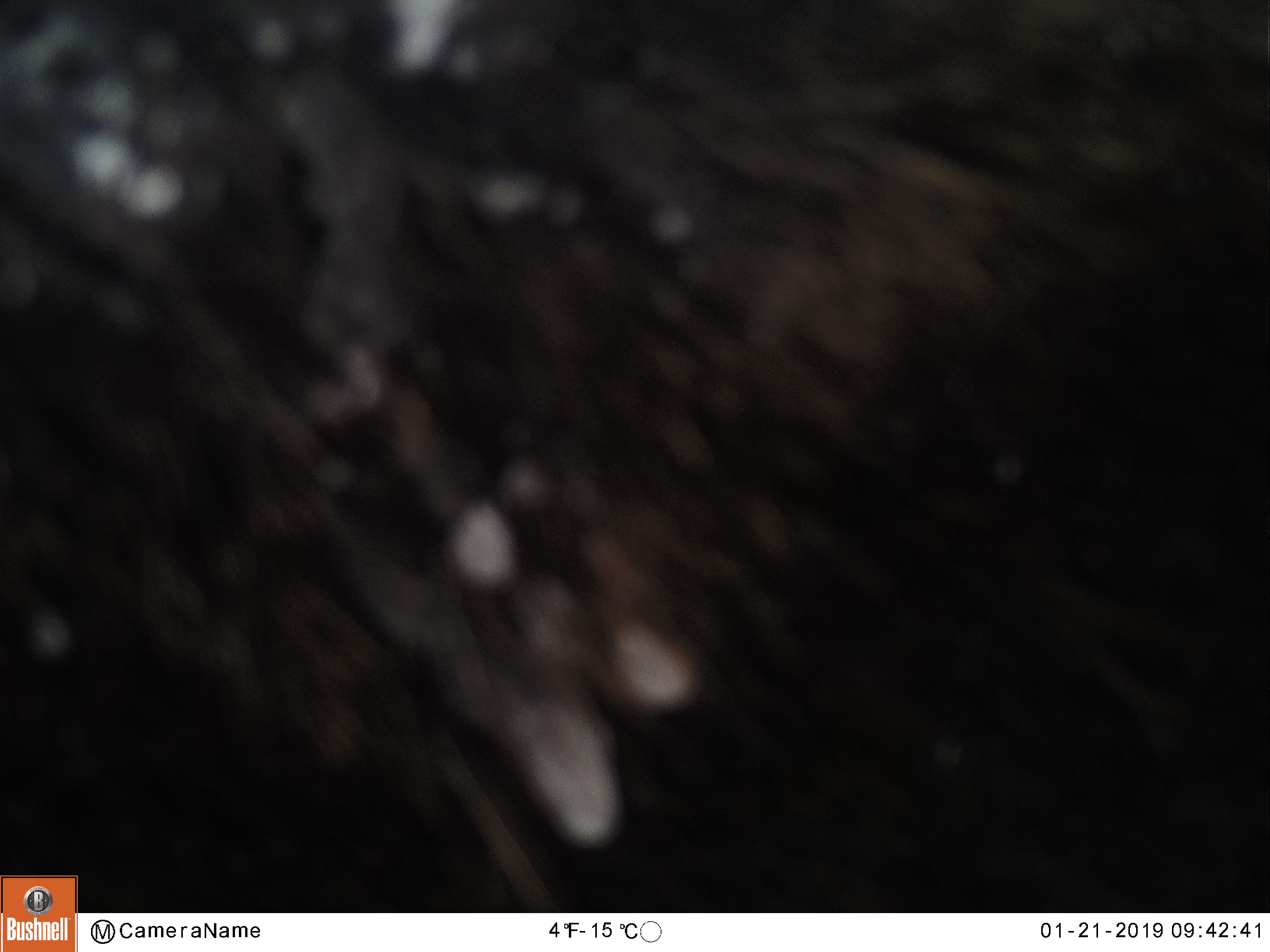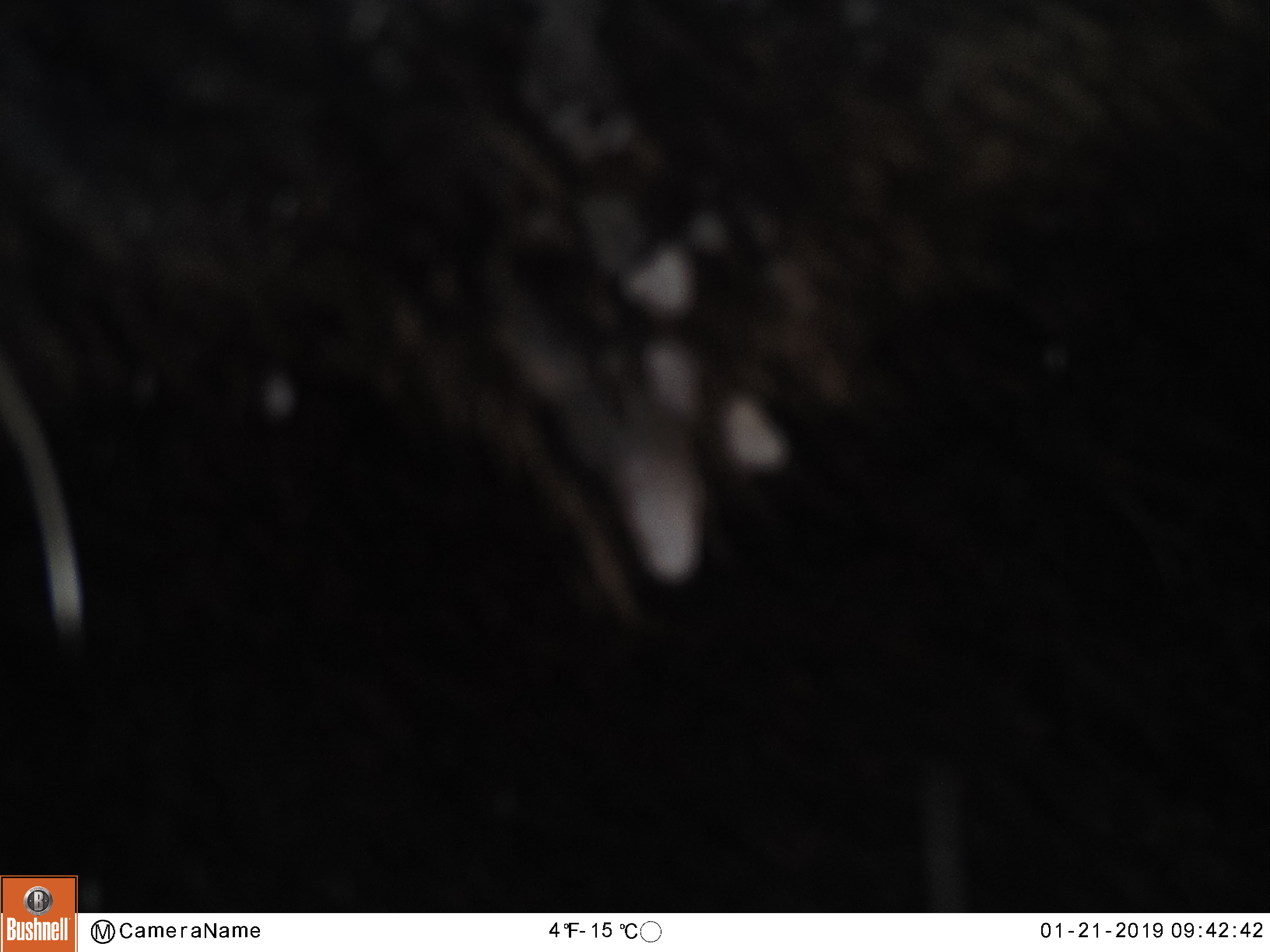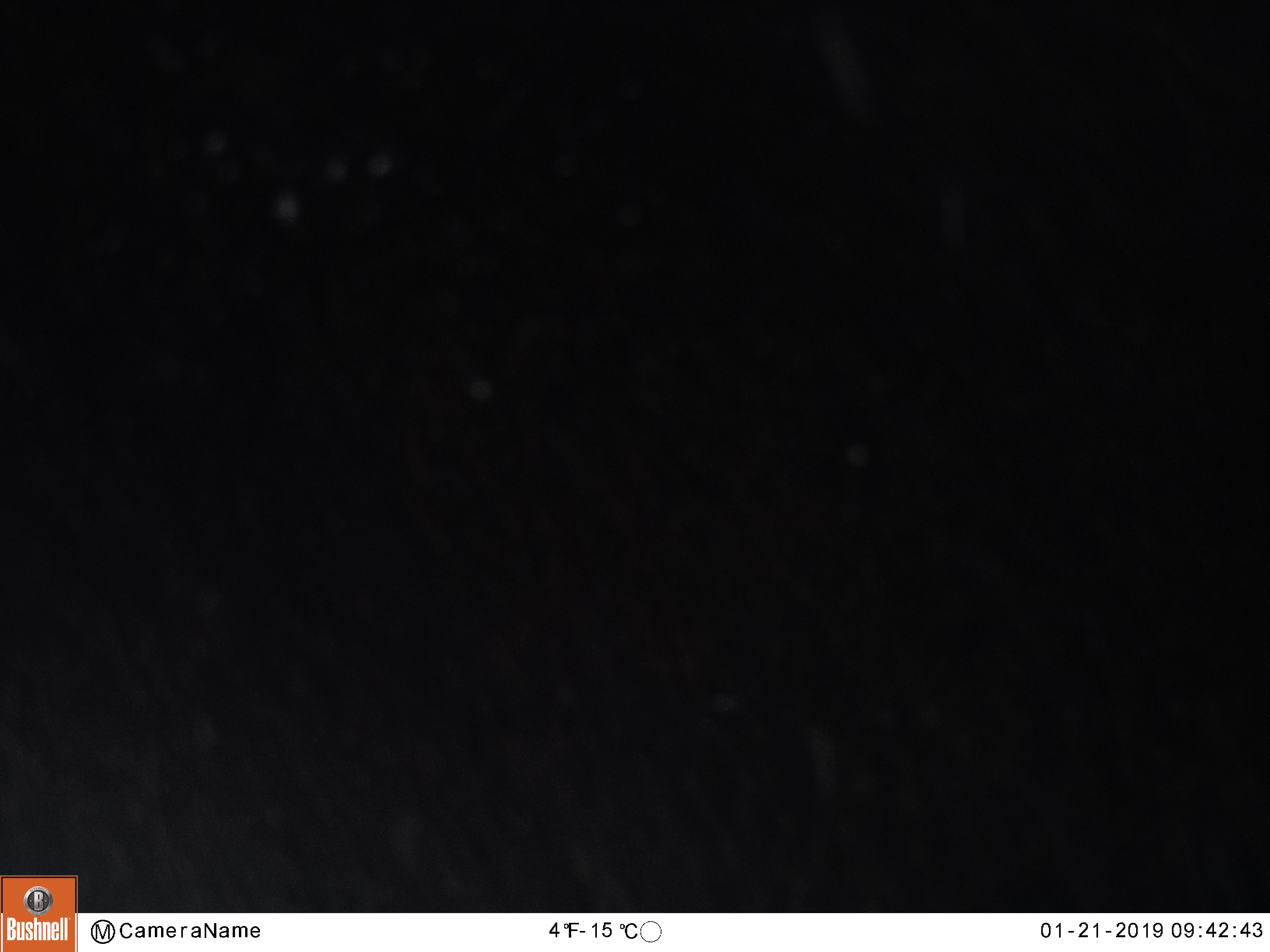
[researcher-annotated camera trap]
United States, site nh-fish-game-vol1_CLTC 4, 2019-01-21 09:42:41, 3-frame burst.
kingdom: Animalia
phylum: Chordata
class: Mammalia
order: Artiodactyla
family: Cervidae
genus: Alces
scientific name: Alces alces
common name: moose